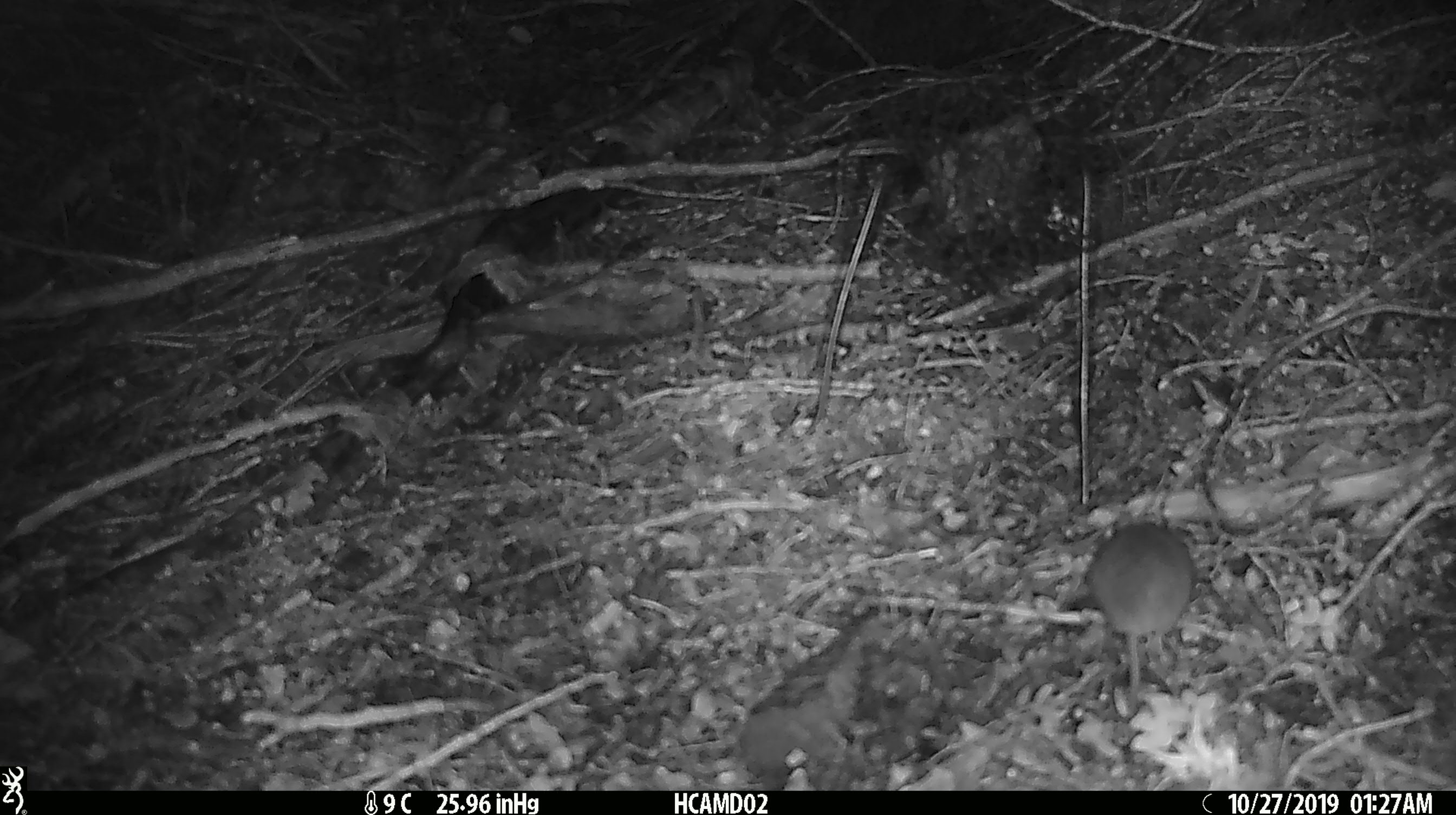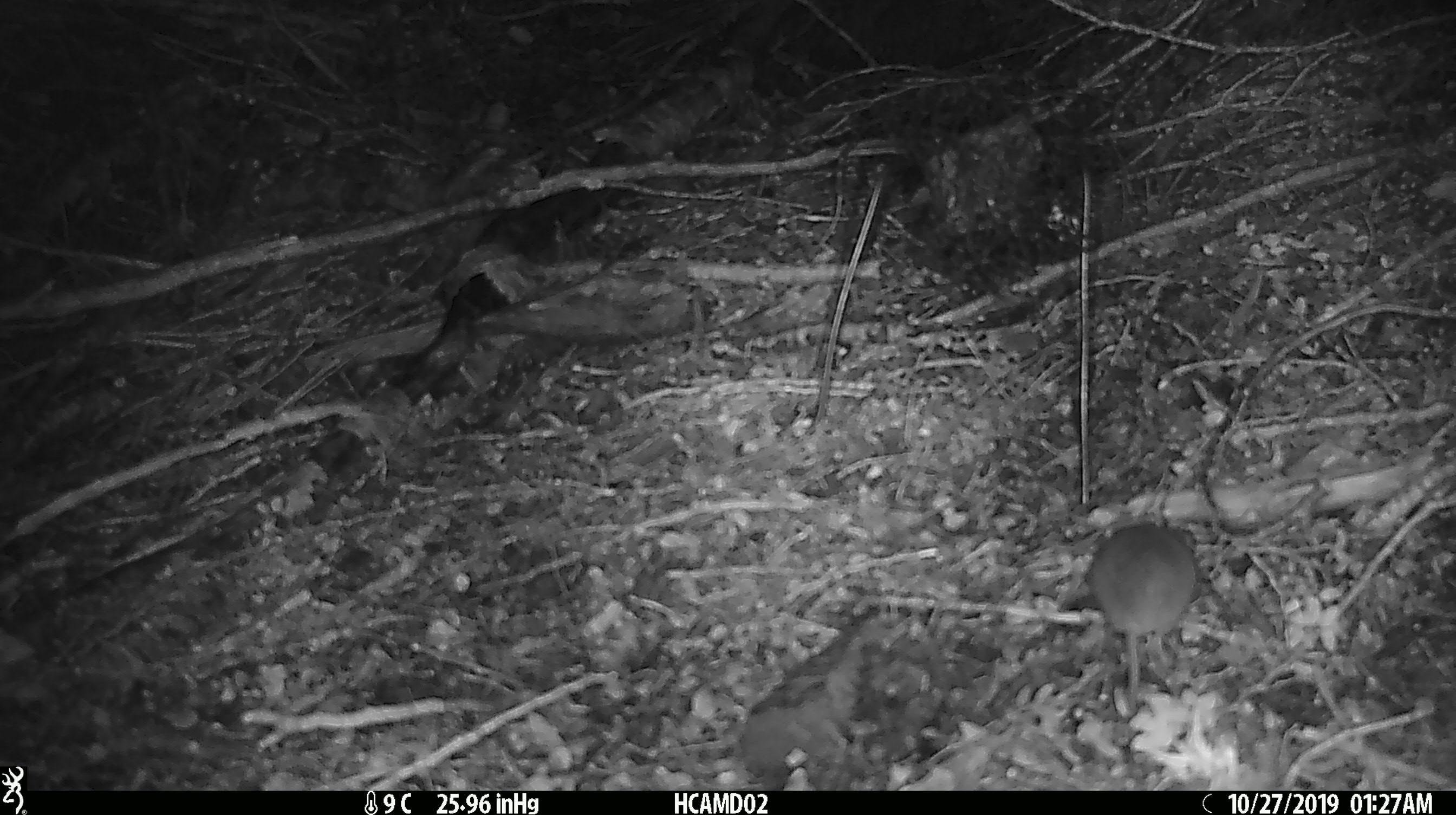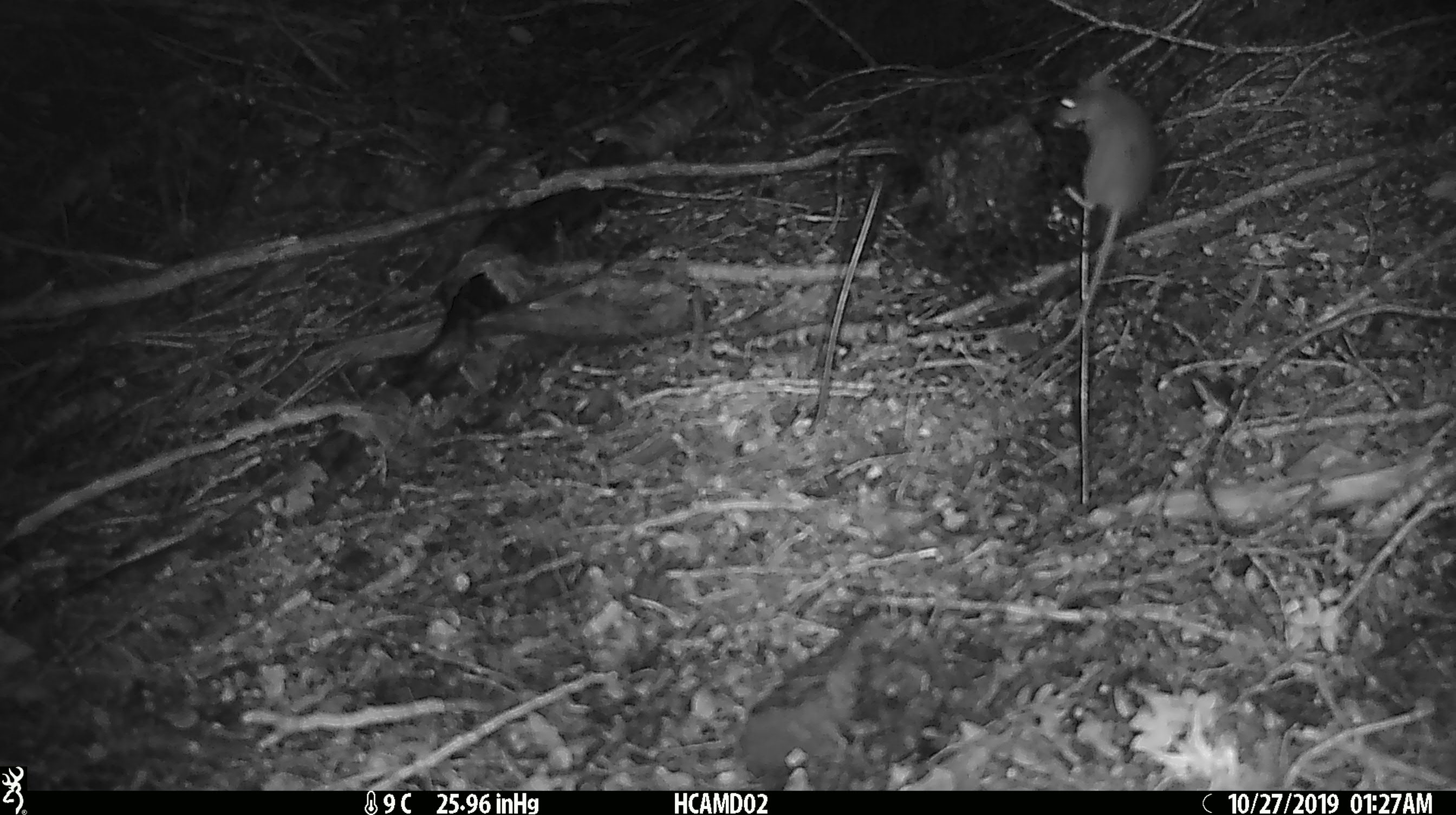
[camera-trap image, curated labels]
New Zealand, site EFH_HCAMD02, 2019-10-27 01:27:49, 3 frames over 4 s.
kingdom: Animalia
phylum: Chordata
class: Mammalia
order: Rodentia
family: Muridae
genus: Mus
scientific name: Mus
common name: mouse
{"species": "mouse (Mus)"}